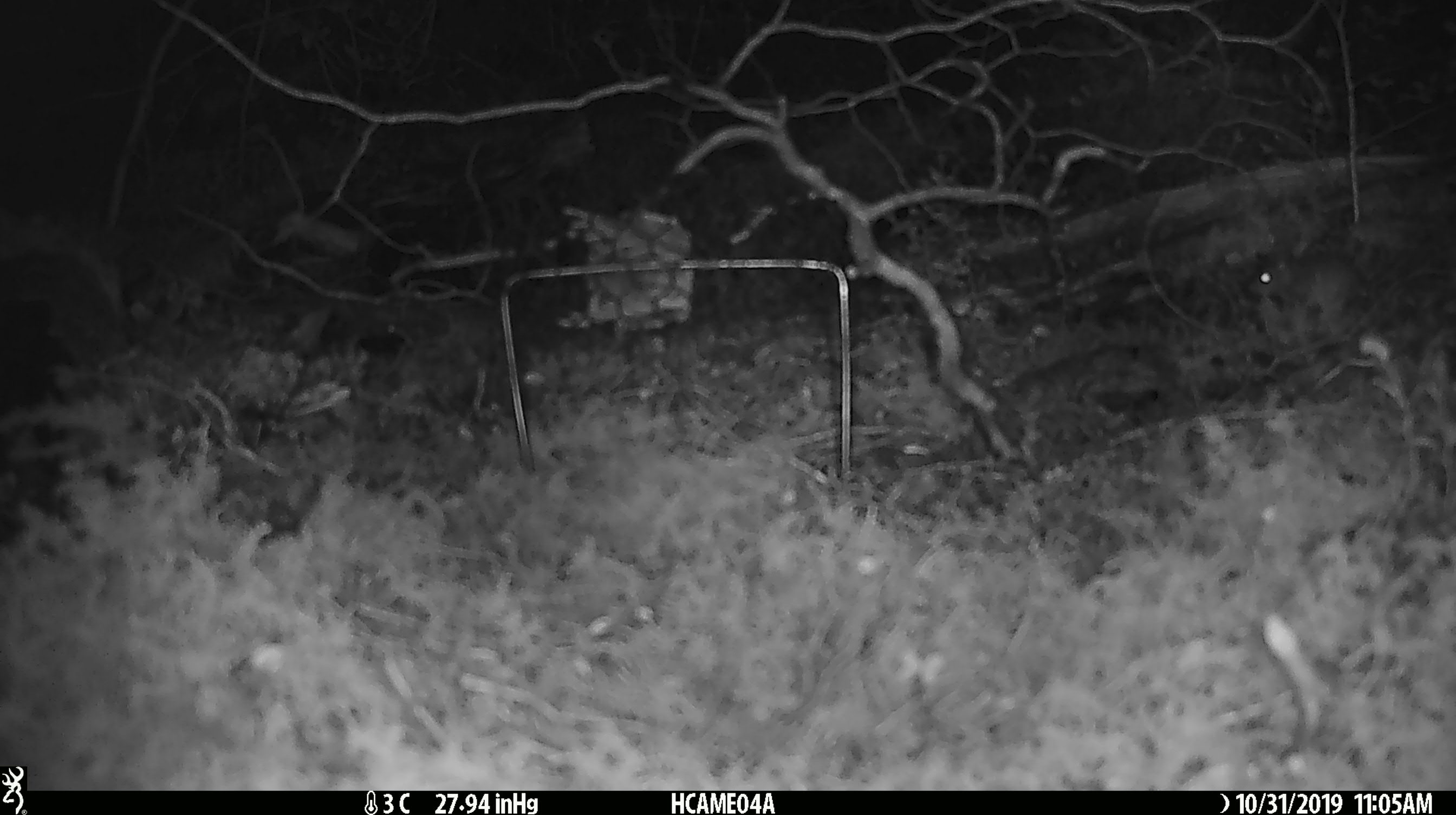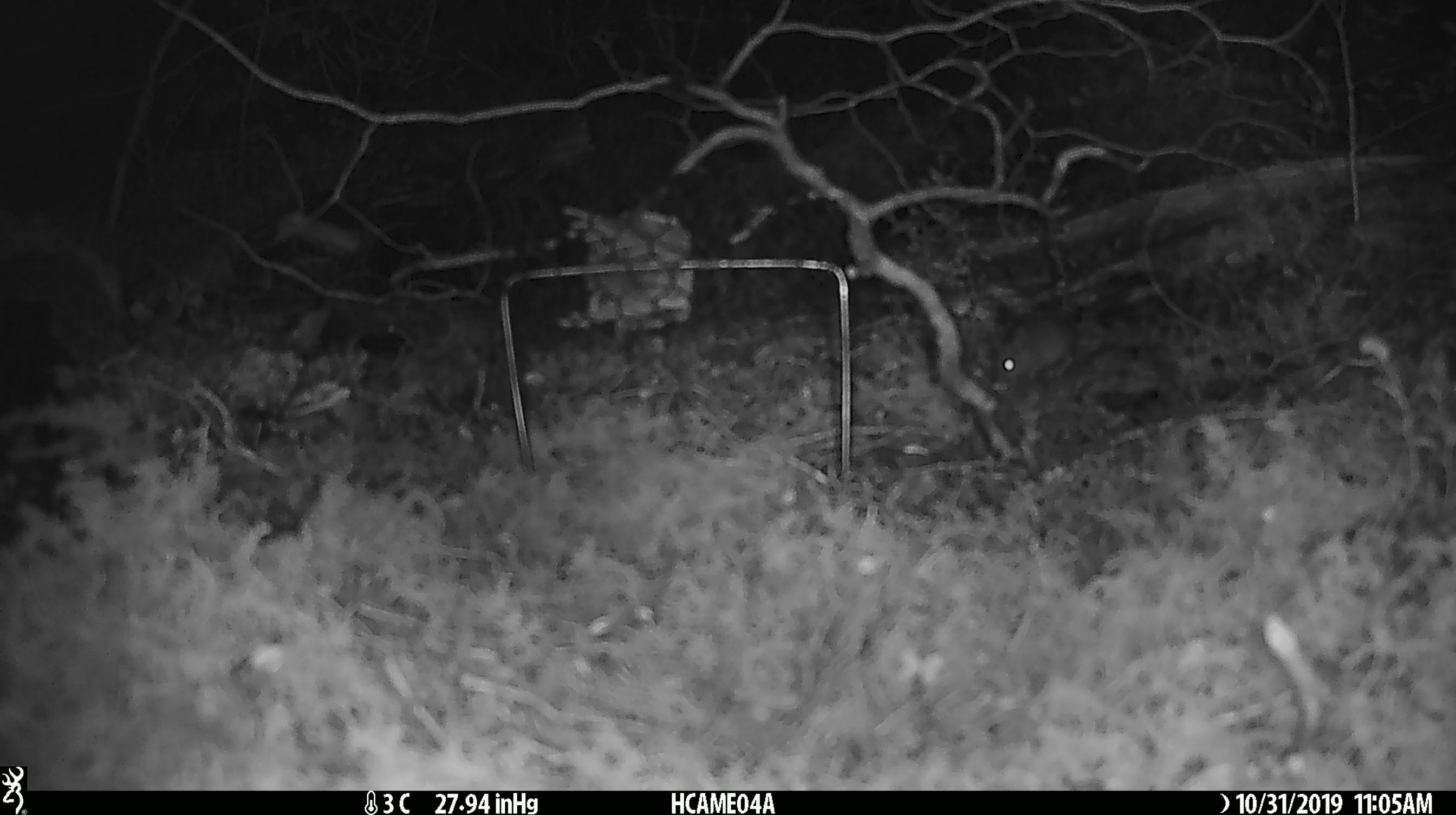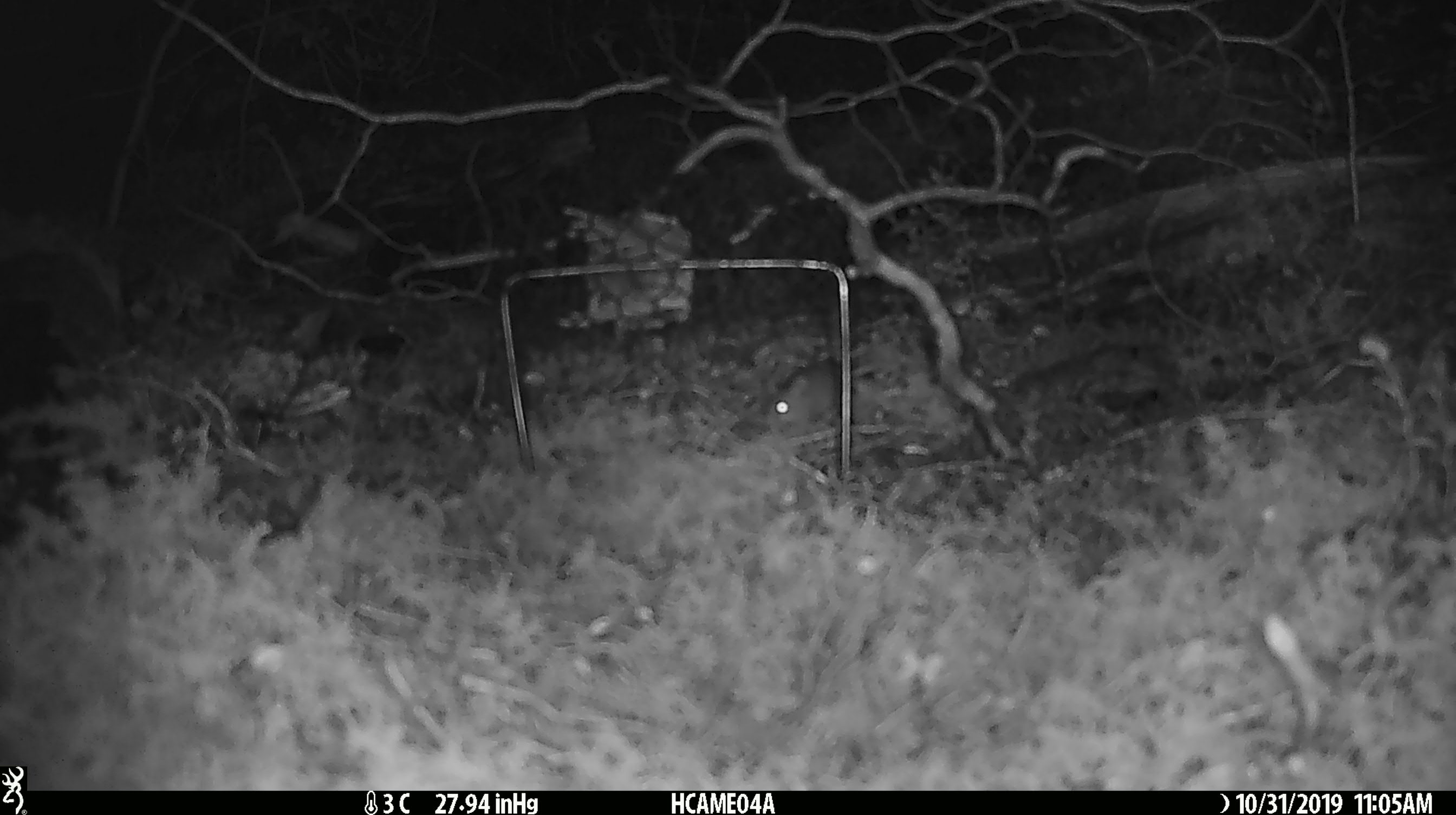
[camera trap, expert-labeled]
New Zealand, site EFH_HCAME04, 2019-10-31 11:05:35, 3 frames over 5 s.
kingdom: Animalia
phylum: Chordata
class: Mammalia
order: Rodentia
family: Muridae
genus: Mus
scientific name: Mus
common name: mouse